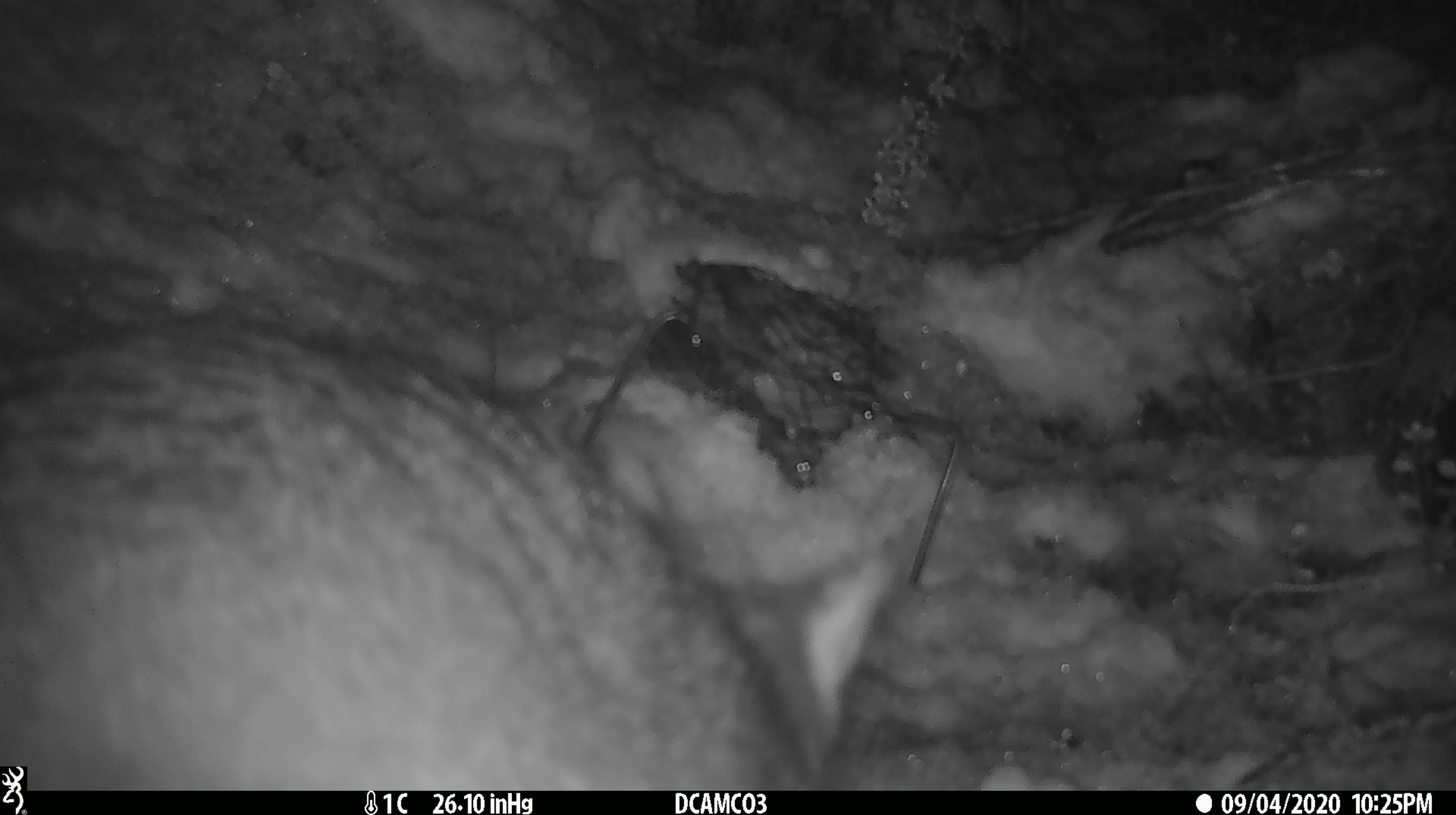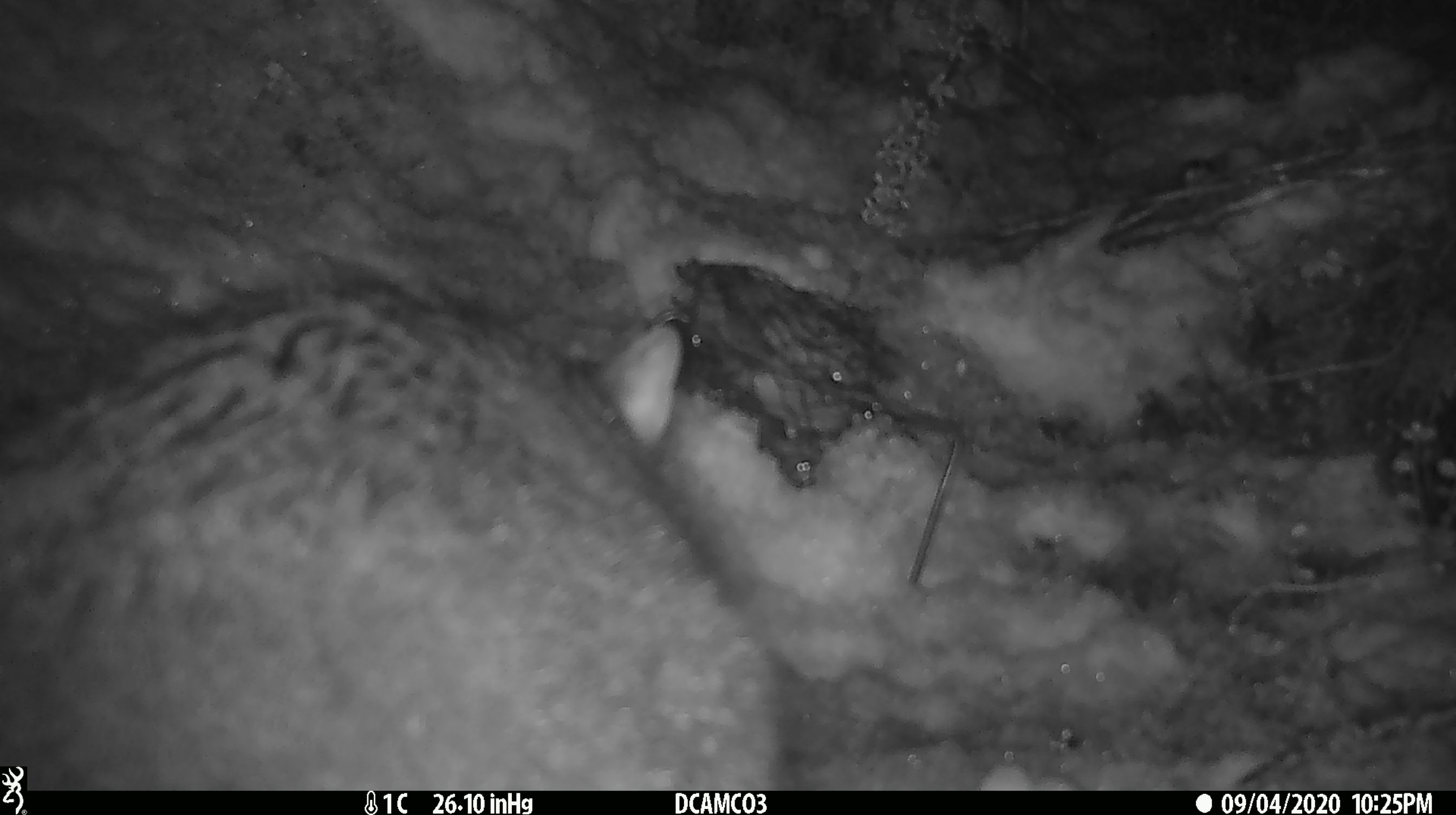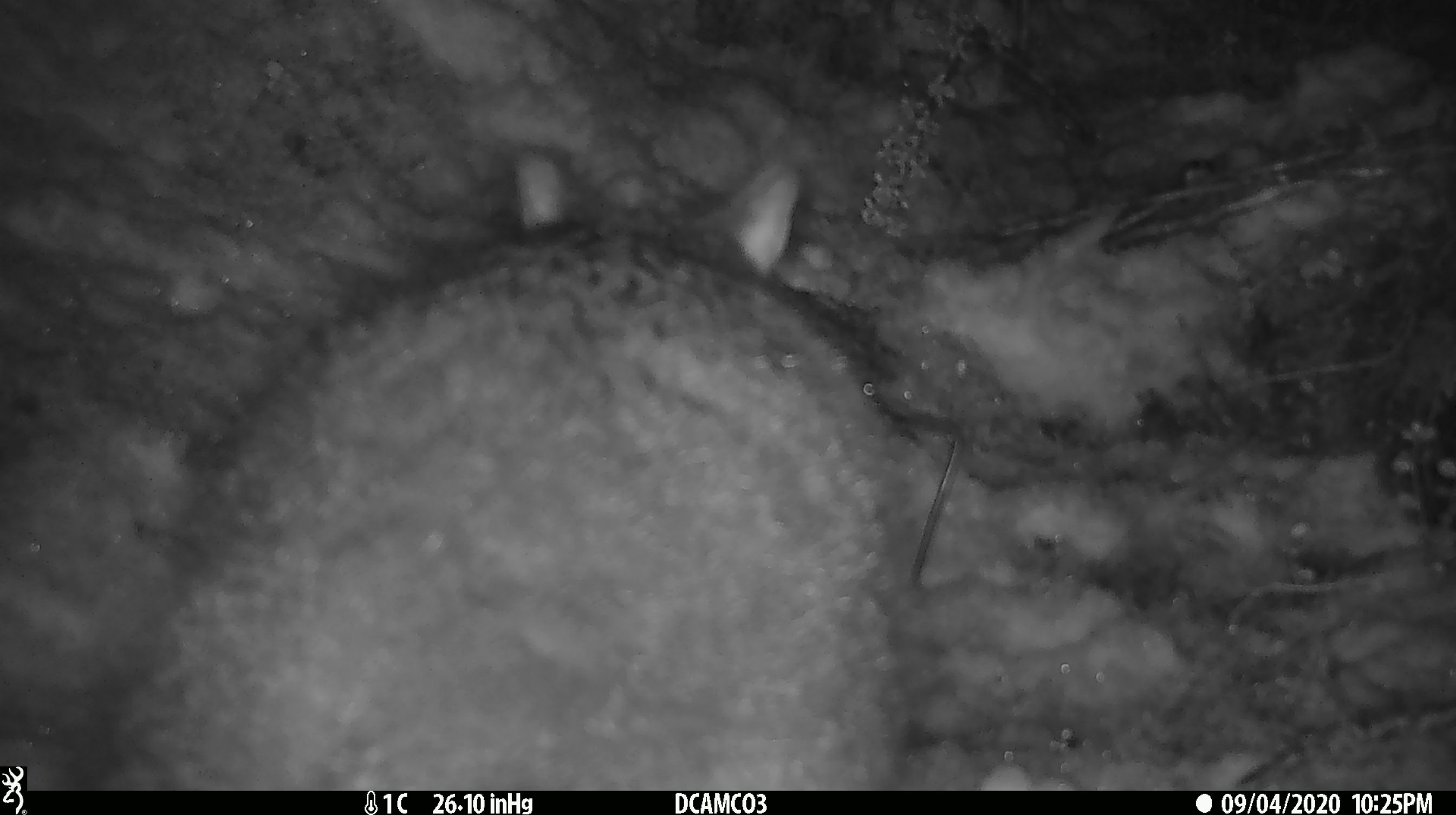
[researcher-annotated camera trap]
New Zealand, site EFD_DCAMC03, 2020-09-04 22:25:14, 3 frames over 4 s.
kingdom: Animalia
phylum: Chordata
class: Mammalia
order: Diprotodontia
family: Phalangeridae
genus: Trichosurus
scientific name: Trichosurus vulpecula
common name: common brushtail possum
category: possum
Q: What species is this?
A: Possum (common brushtail possum) (Trichosurus vulpecula).